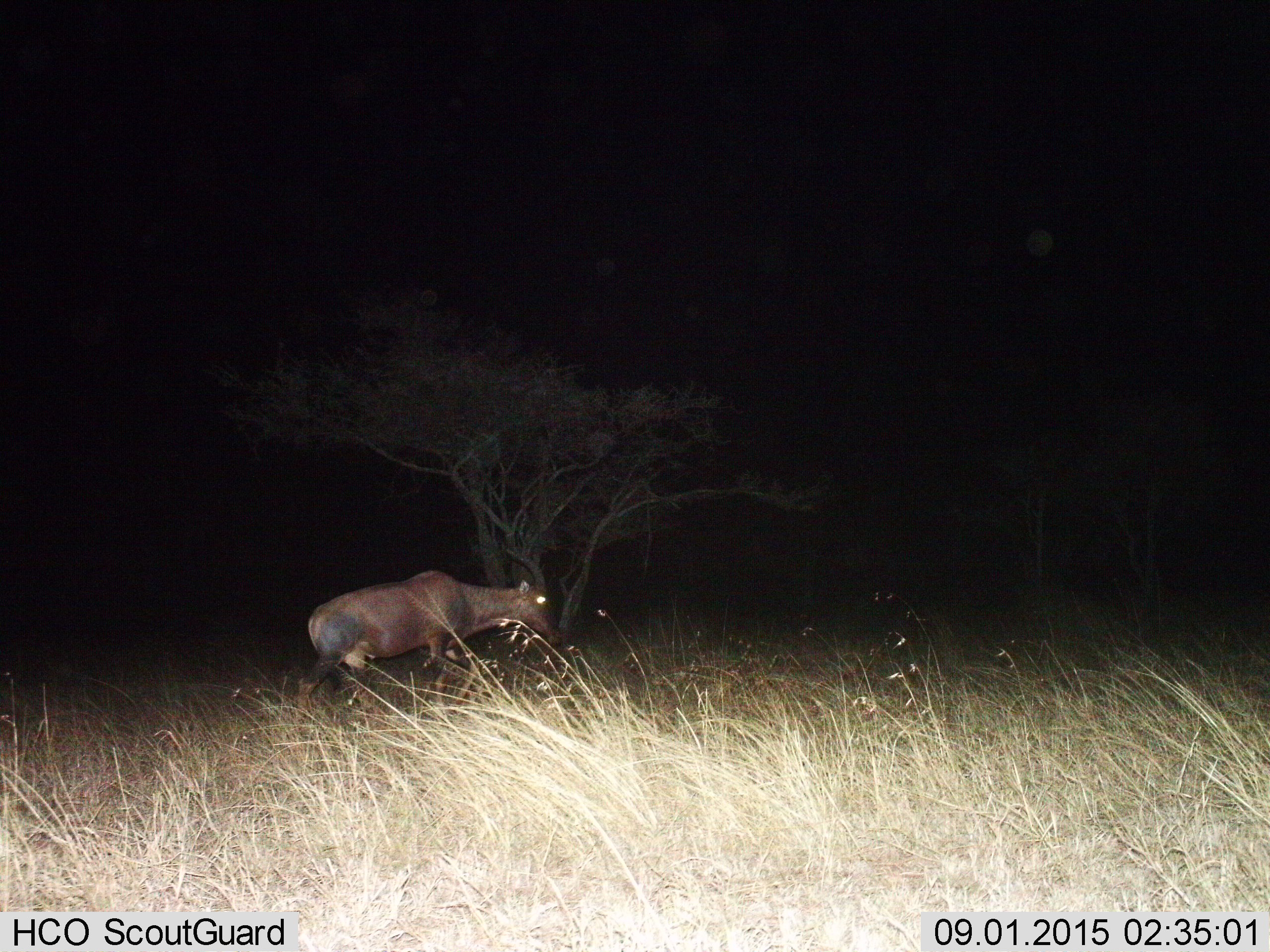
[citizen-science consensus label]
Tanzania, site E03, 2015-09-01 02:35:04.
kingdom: Animalia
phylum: Chordata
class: Mammalia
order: Artiodactyla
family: Bovidae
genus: Damaliscus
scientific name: Damaliscus lunatus jimela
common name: topi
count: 1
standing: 9%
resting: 9%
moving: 73%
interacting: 0%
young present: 0%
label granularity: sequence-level